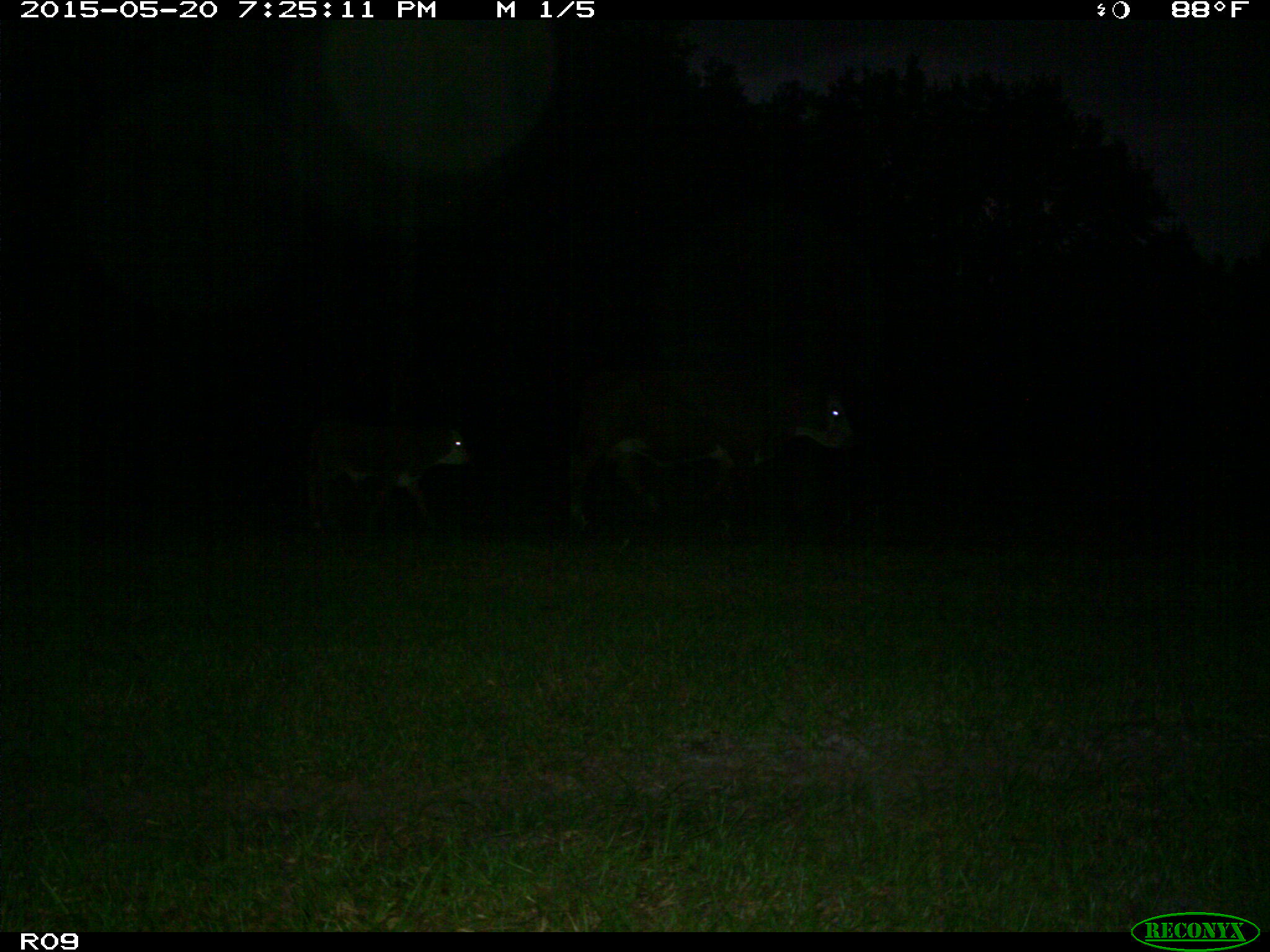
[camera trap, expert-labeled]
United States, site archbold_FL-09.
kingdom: Animalia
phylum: Chordata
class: Mammalia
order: Artiodactyla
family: Bovidae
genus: Bos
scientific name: Bos taurus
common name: domestic cow